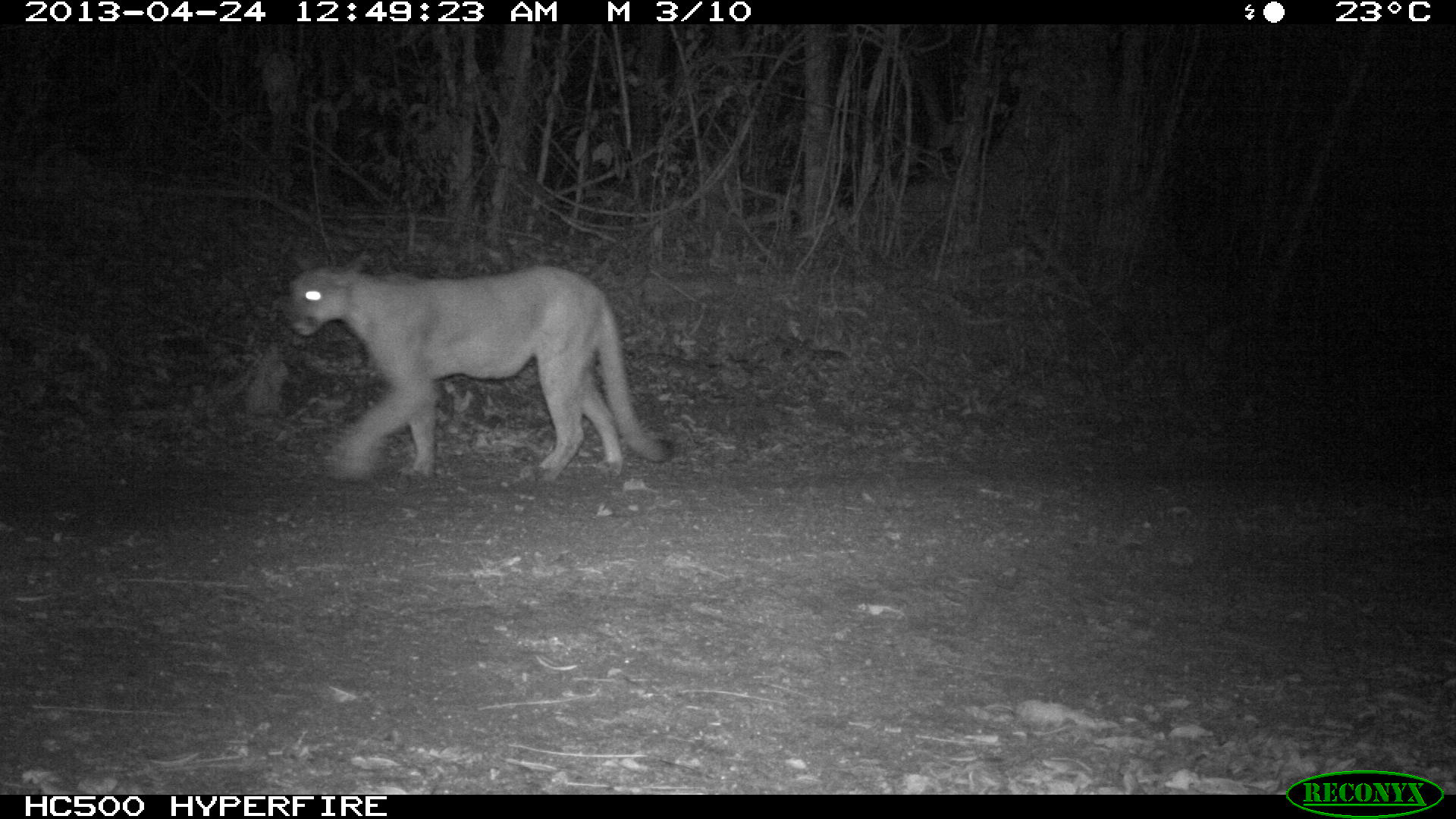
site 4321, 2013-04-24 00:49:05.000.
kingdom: Animalia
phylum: Chordata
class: Mammalia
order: Carnivora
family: Felidae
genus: Puma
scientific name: Puma concolor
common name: mountain lion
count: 1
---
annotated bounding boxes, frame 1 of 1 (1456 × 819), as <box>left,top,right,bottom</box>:
puma concolor: <box>281,249,675,483</box>